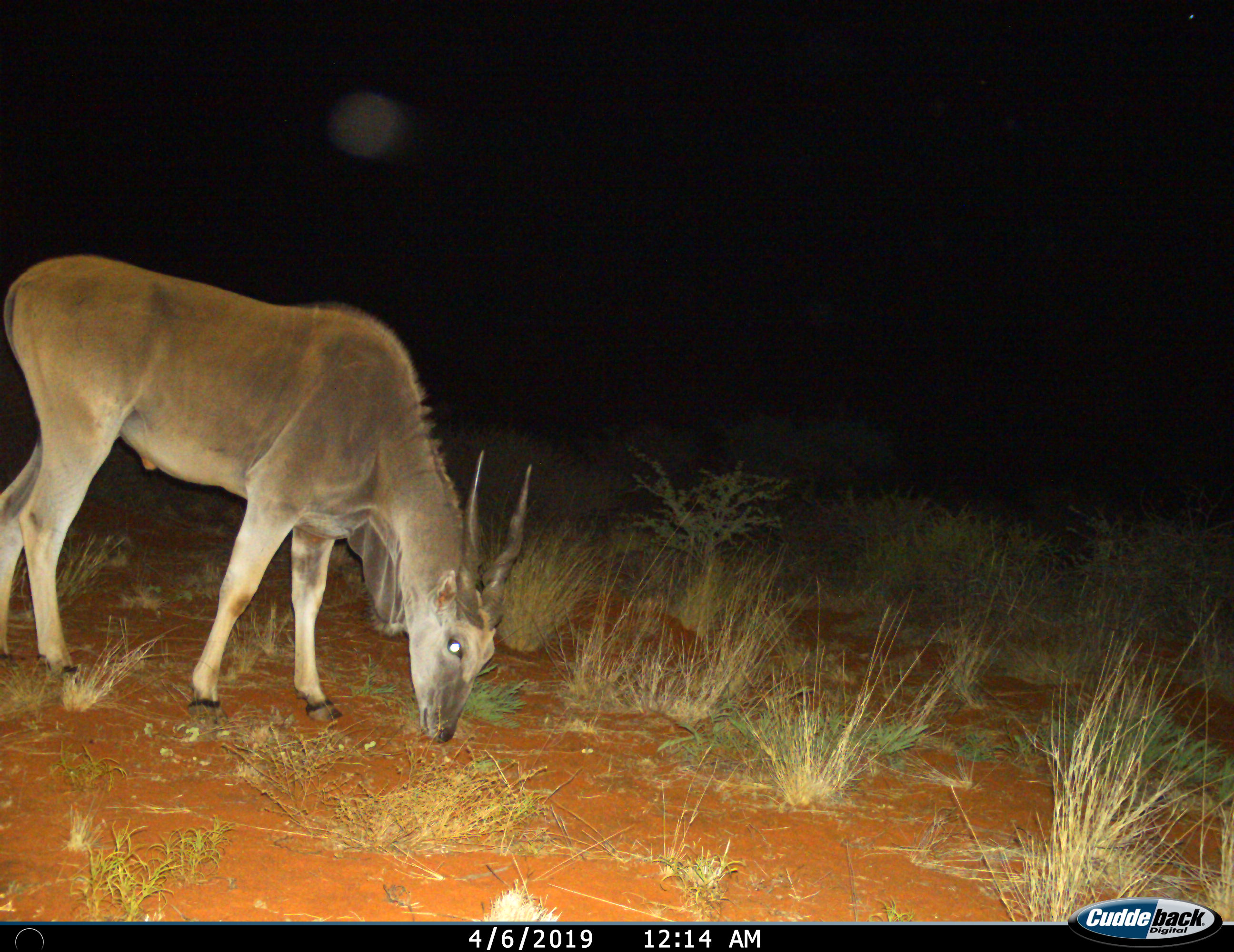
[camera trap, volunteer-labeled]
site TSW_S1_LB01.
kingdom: Animalia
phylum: Chordata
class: Mammalia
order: Artiodactyla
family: Bovidae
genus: Tragelaphus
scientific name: Tragelaphus oryx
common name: eland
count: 1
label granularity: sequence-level